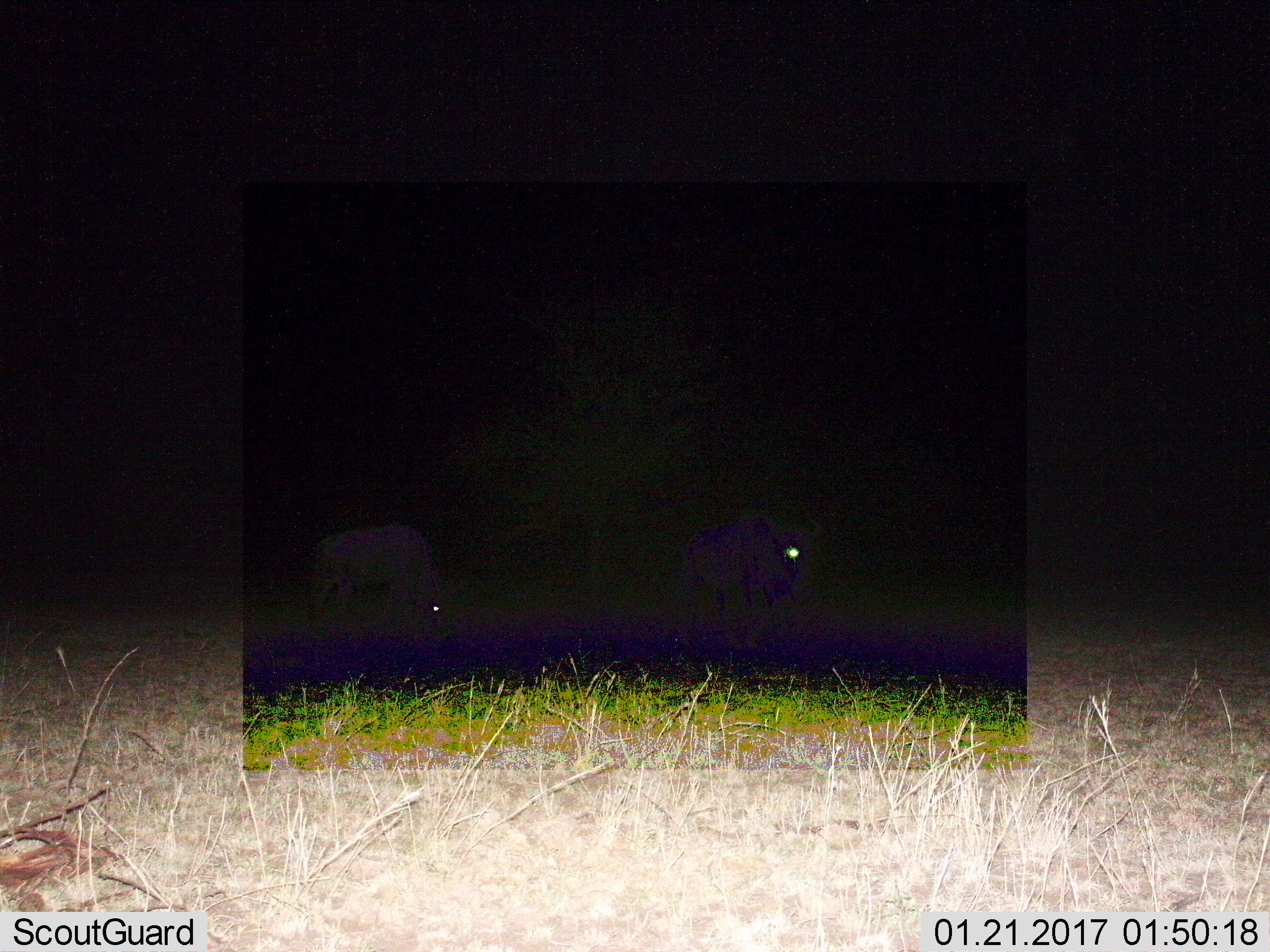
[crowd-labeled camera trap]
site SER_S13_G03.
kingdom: Animalia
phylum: Chordata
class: Mammalia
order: Artiodactyla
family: Bovidae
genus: Connochaetes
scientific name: Connochaetes taurinus taurinus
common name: blue wildebeest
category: wildebeestblue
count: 2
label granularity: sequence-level